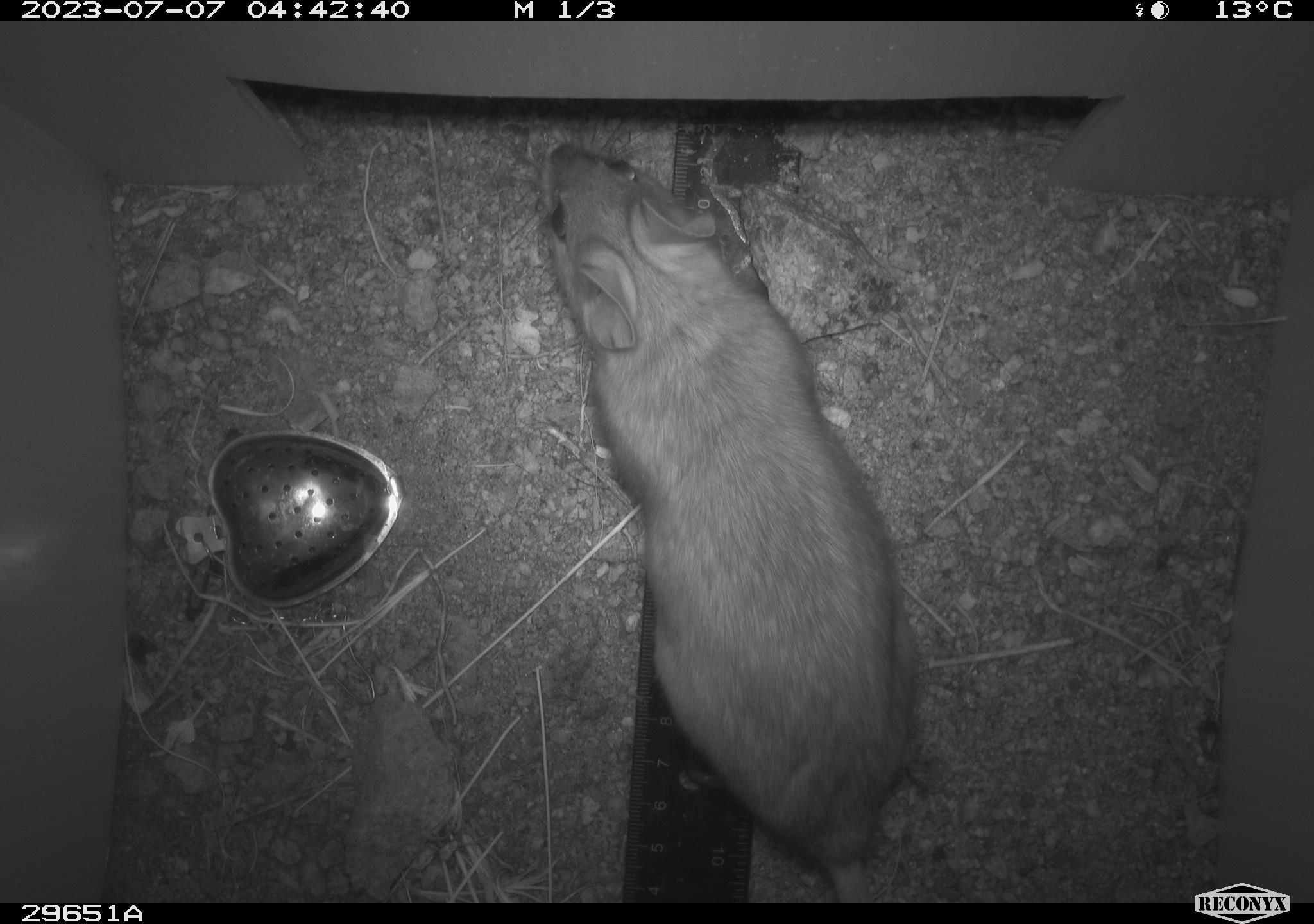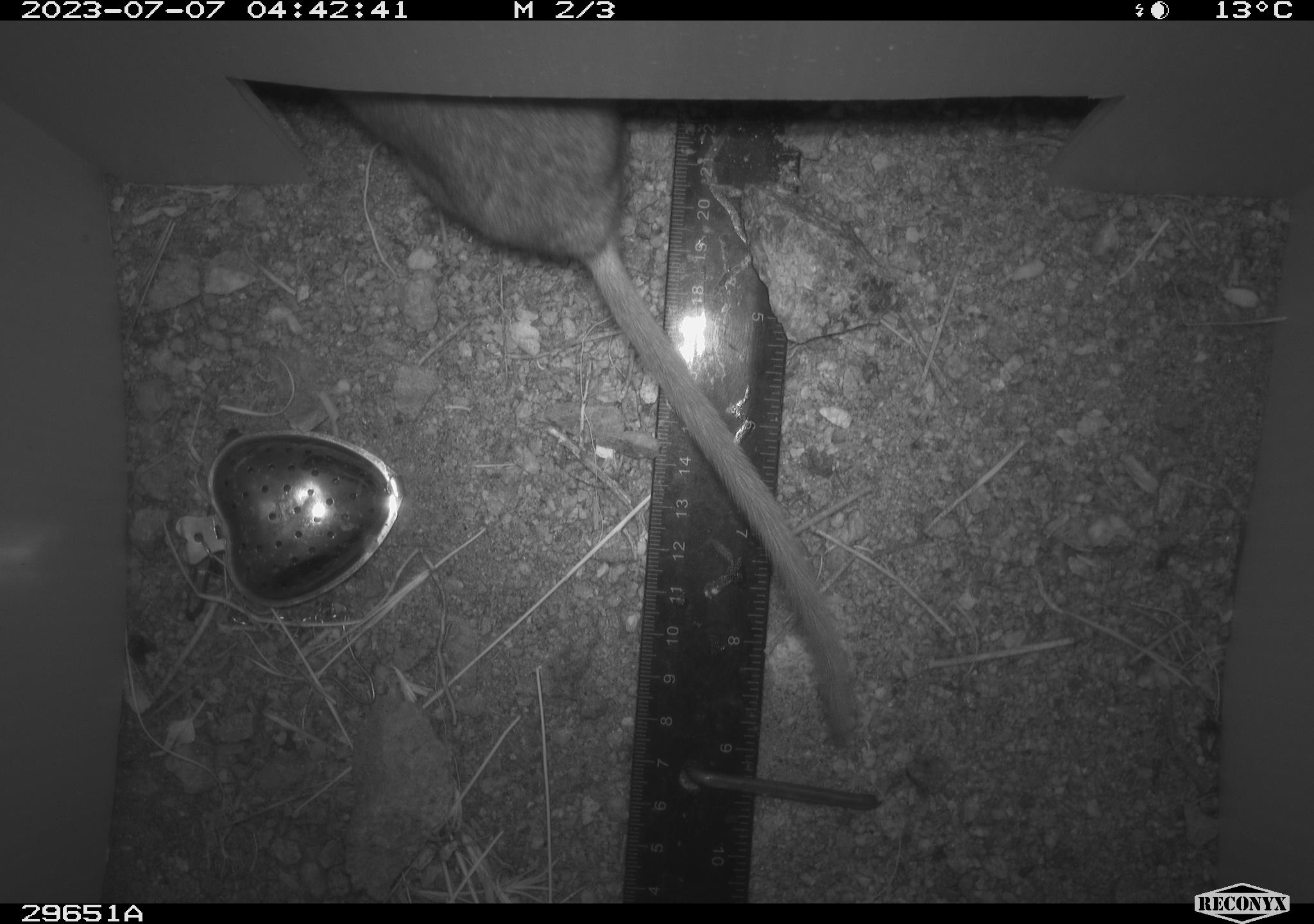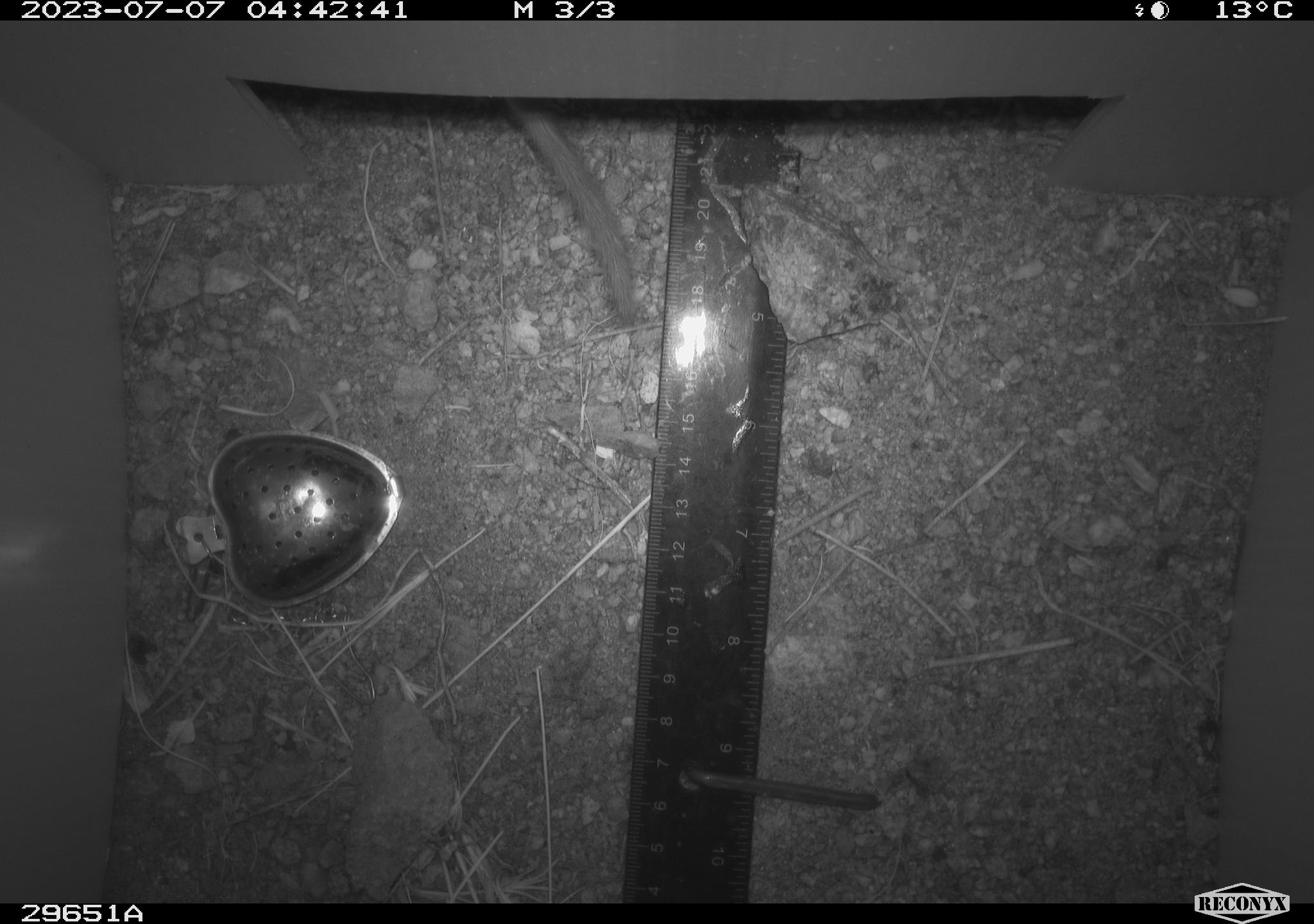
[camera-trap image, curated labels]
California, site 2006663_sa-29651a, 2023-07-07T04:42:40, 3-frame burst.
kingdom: Animalia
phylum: Chordata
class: Mammalia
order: Rodentia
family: Cricetidae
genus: Neotoma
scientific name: Neotoma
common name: pack rat or woodrat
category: neotoma species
Neotoma species (pack rat or woodrat) (Neotoma).